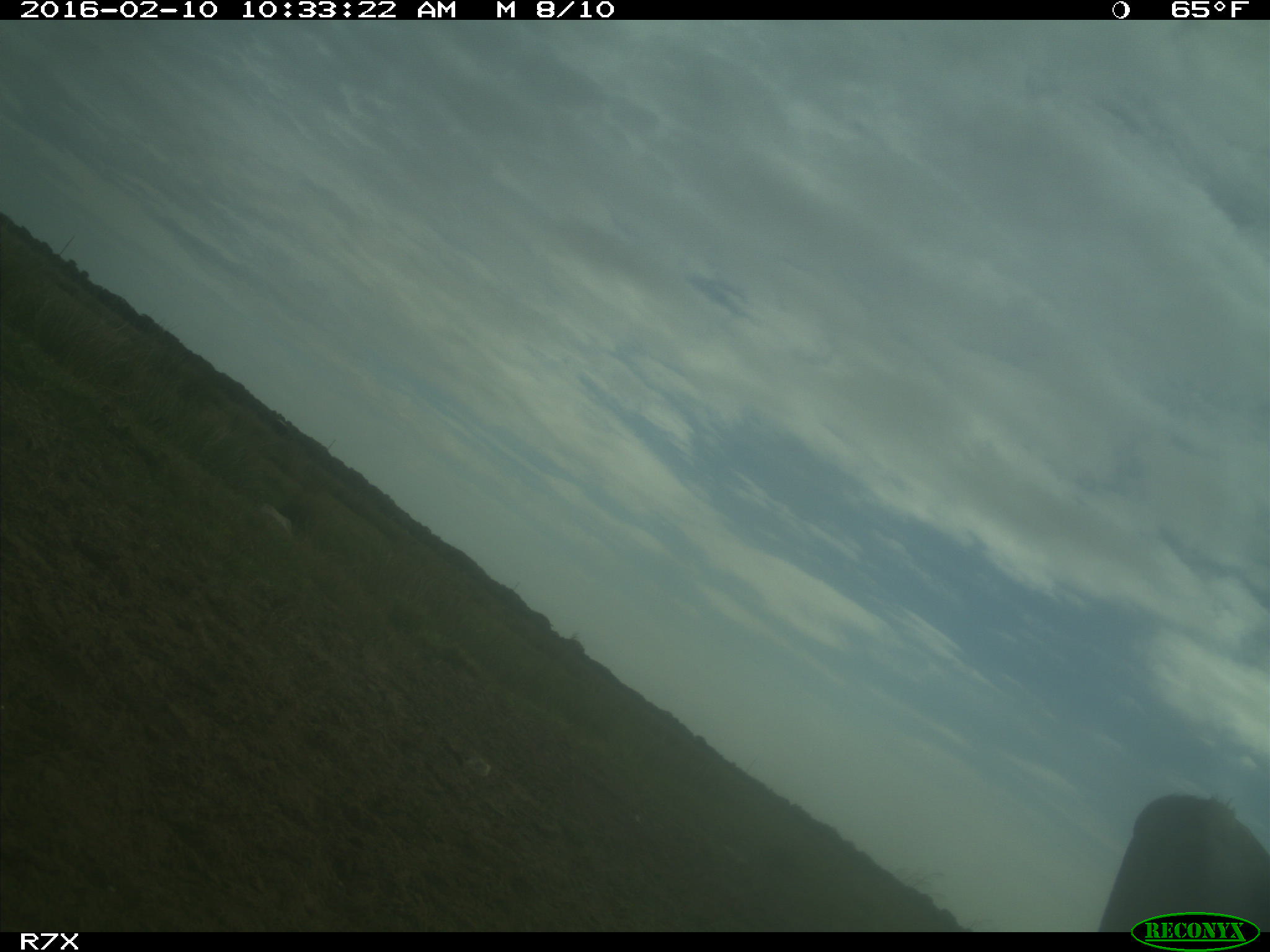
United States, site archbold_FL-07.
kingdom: Animalia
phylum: Chordata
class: Mammalia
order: Artiodactyla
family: Bovidae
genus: Bos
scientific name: Bos taurus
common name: domestic cow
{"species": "Bos taurus (domestic cow)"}